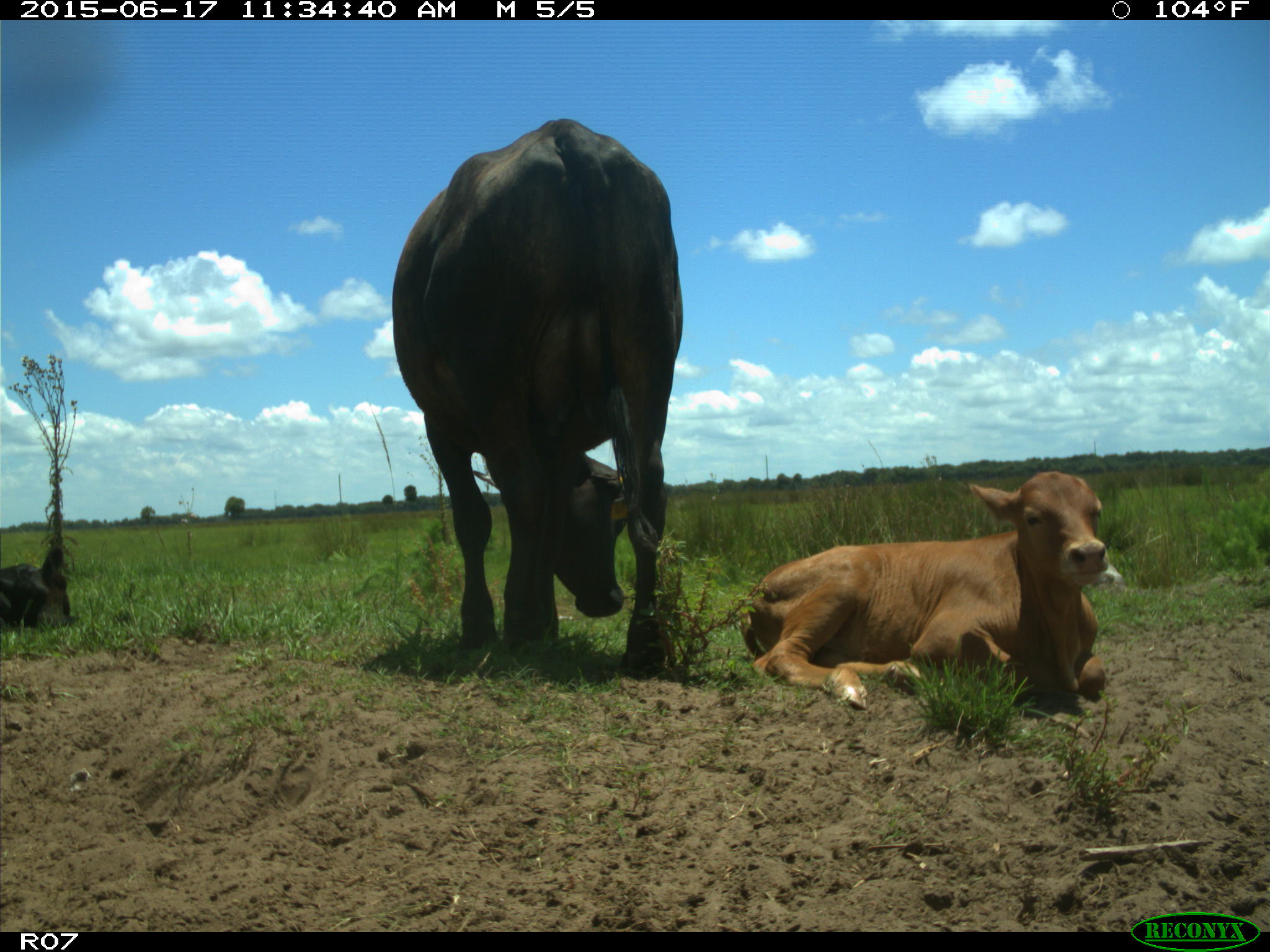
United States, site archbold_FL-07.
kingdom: Animalia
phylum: Chordata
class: Mammalia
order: Artiodactyla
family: Bovidae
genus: Bos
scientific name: Bos taurus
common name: domestic cow